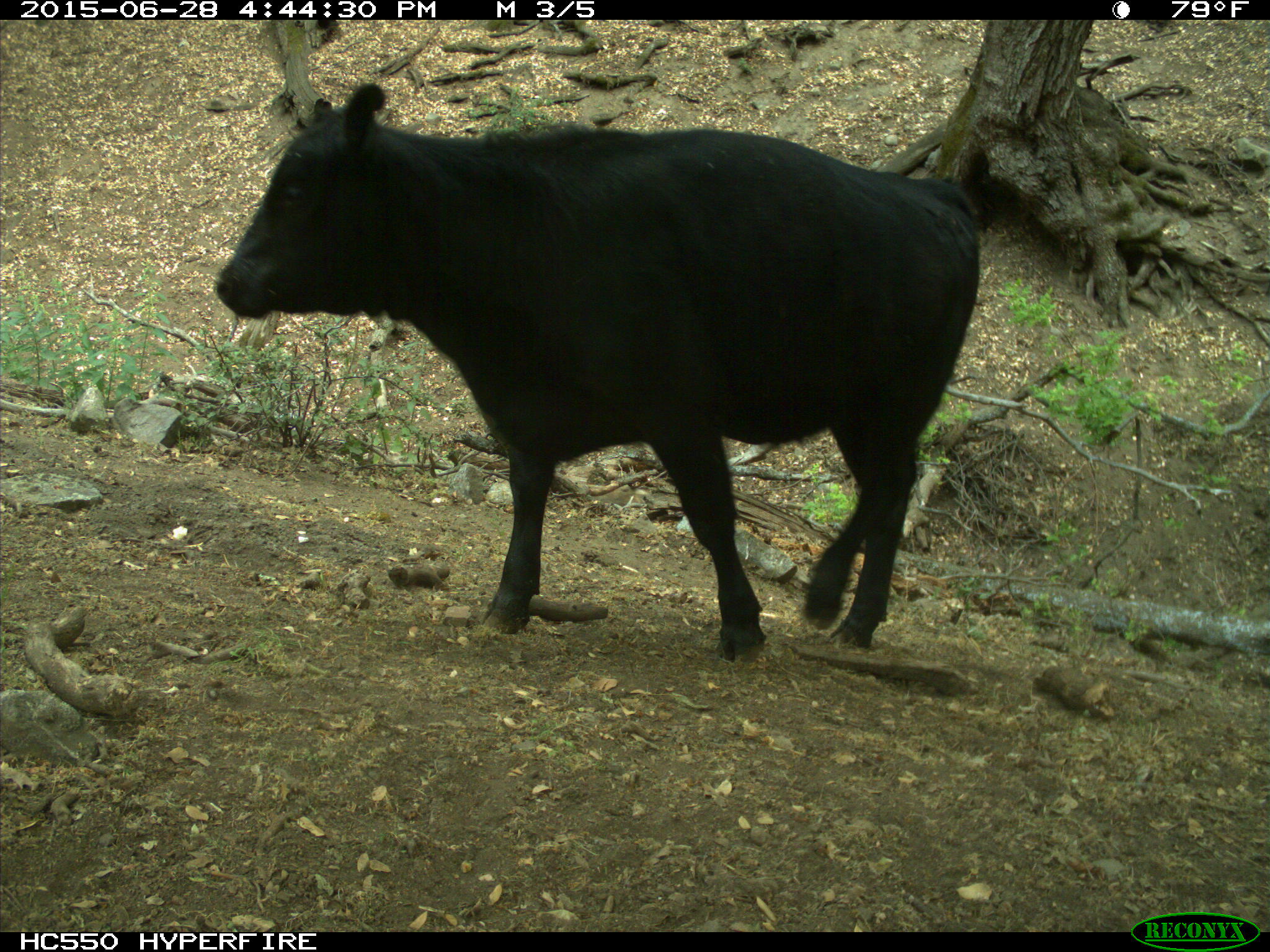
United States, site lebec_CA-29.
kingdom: Animalia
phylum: Chordata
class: Mammalia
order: Artiodactyla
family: Bovidae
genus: Bos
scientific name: Bos taurus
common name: domestic cow